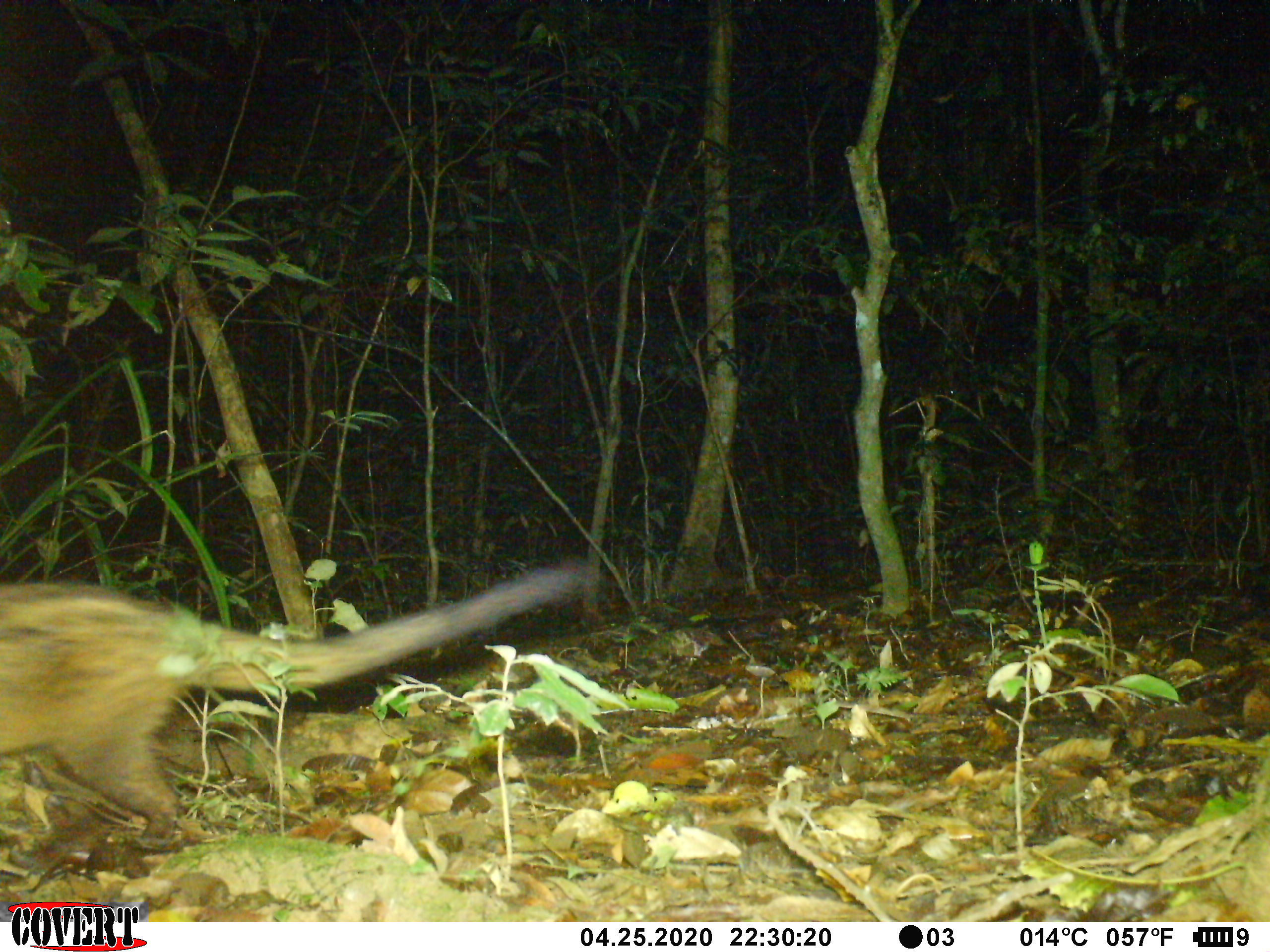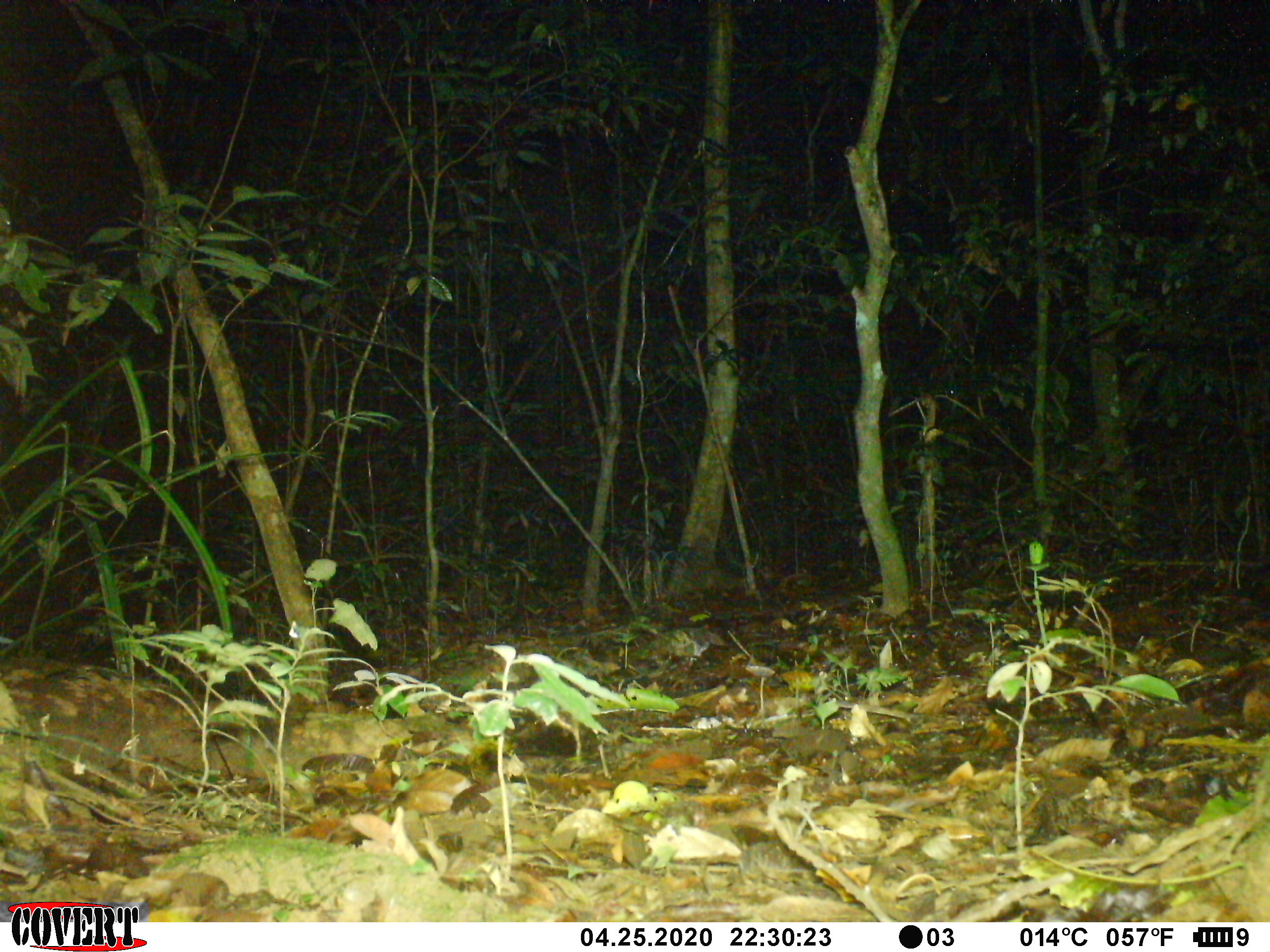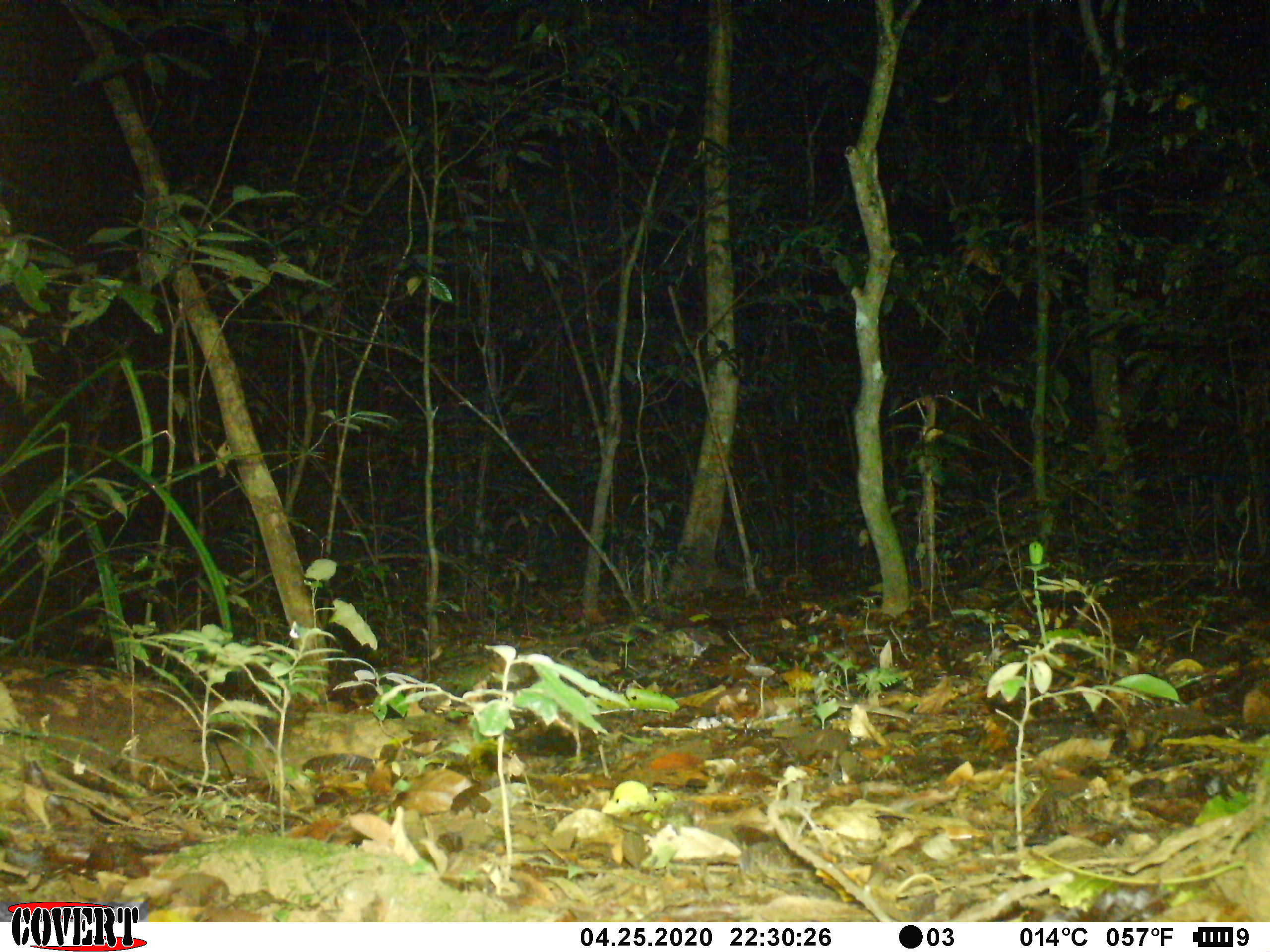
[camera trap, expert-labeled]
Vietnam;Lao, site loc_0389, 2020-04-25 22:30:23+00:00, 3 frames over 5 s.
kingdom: Animalia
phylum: Chordata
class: Mammalia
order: Carnivora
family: Viverridae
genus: Paguma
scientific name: Paguma larvata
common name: masked palm civet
Masked palm civet (Paguma larvata). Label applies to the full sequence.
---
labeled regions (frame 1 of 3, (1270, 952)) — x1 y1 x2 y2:
masked palm civet: 0 559 589 846